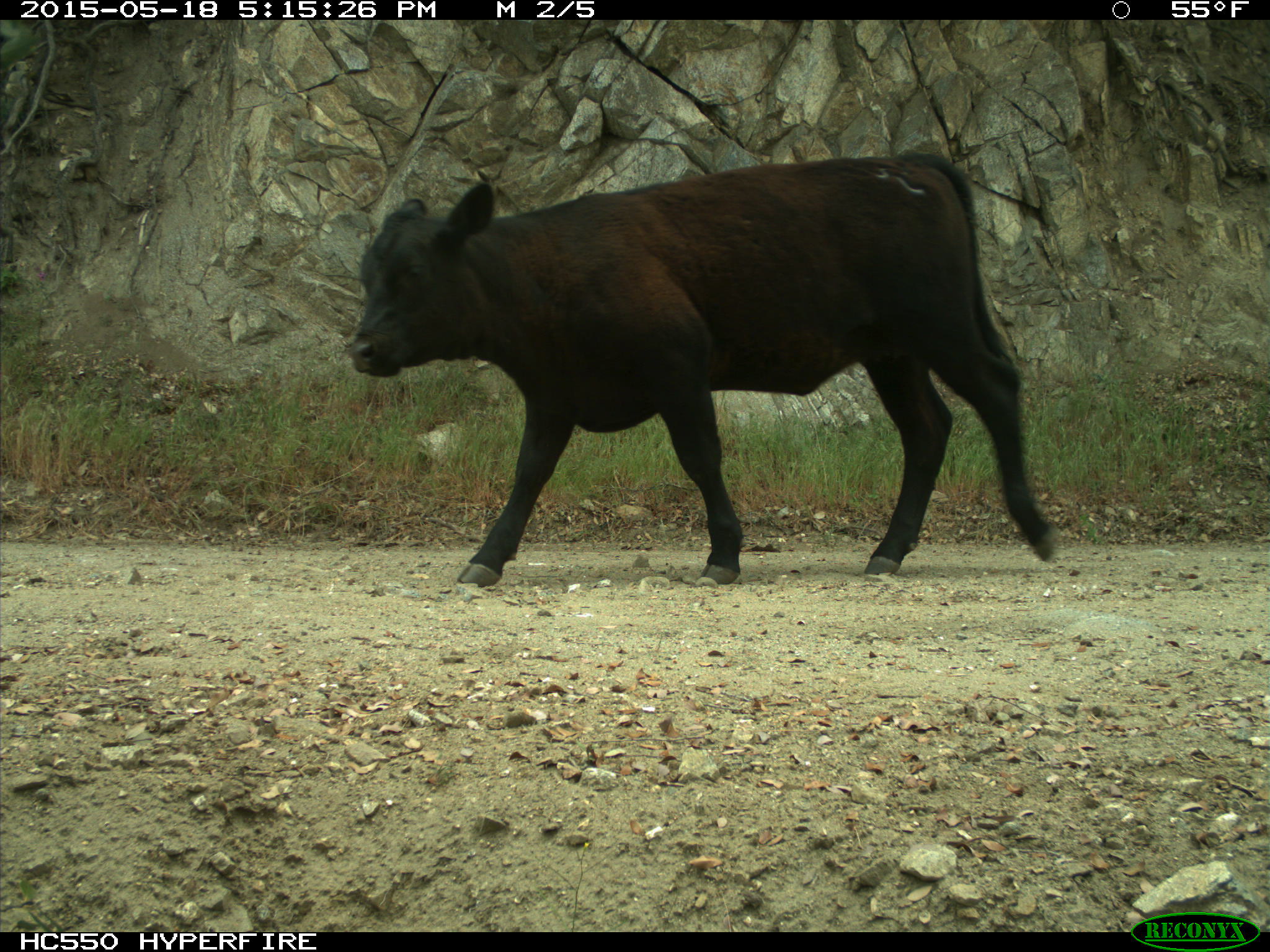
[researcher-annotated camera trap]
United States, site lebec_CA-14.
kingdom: Animalia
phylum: Chordata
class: Mammalia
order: Artiodactyla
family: Bovidae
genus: Bos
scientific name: Bos taurus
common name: domestic cow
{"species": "Bos taurus (domestic cow)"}